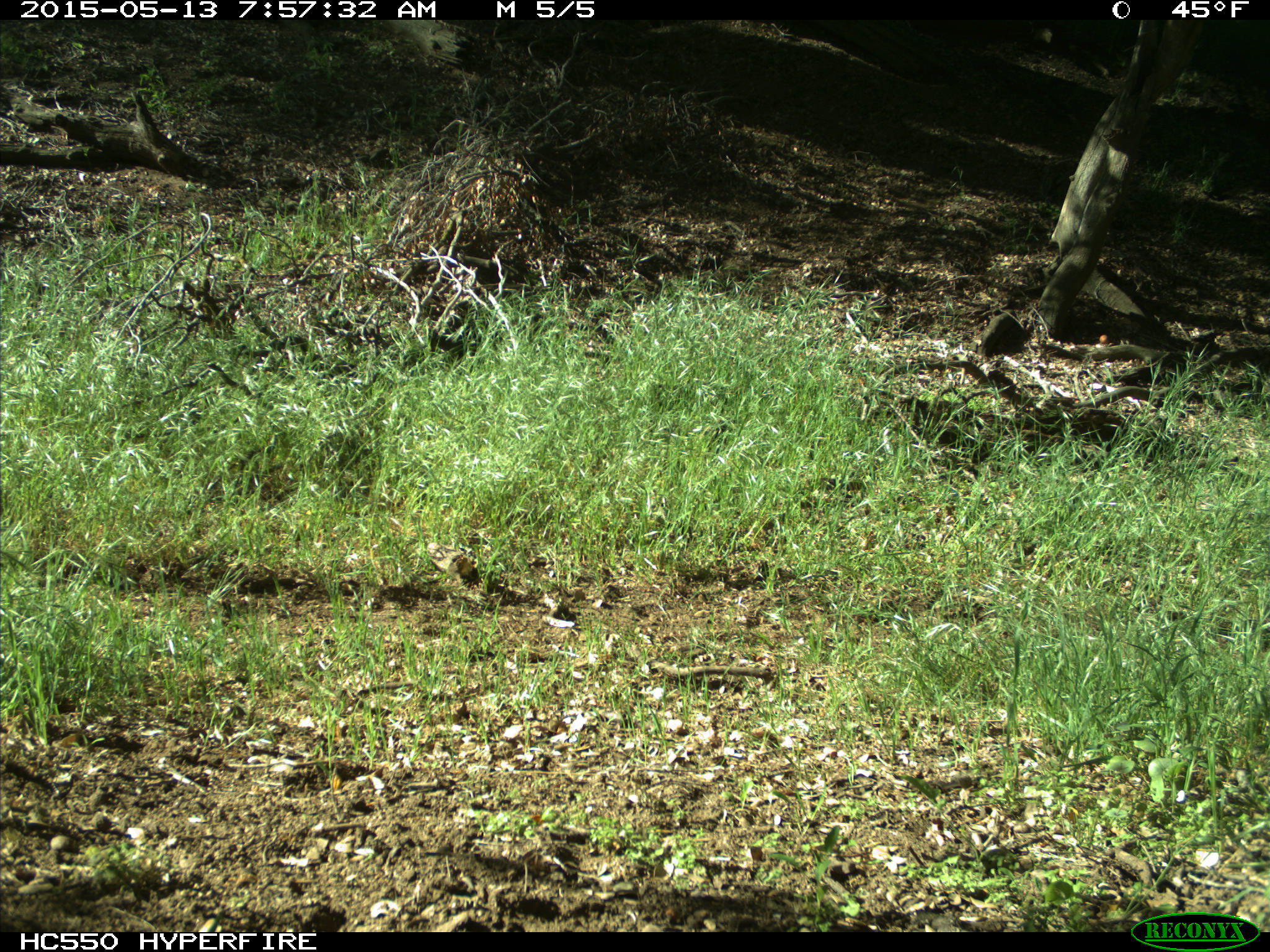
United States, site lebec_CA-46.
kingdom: Animalia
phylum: Chordata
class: Mammalia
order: Artiodactyla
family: Bovidae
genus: Bos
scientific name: Bos taurus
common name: domestic cow